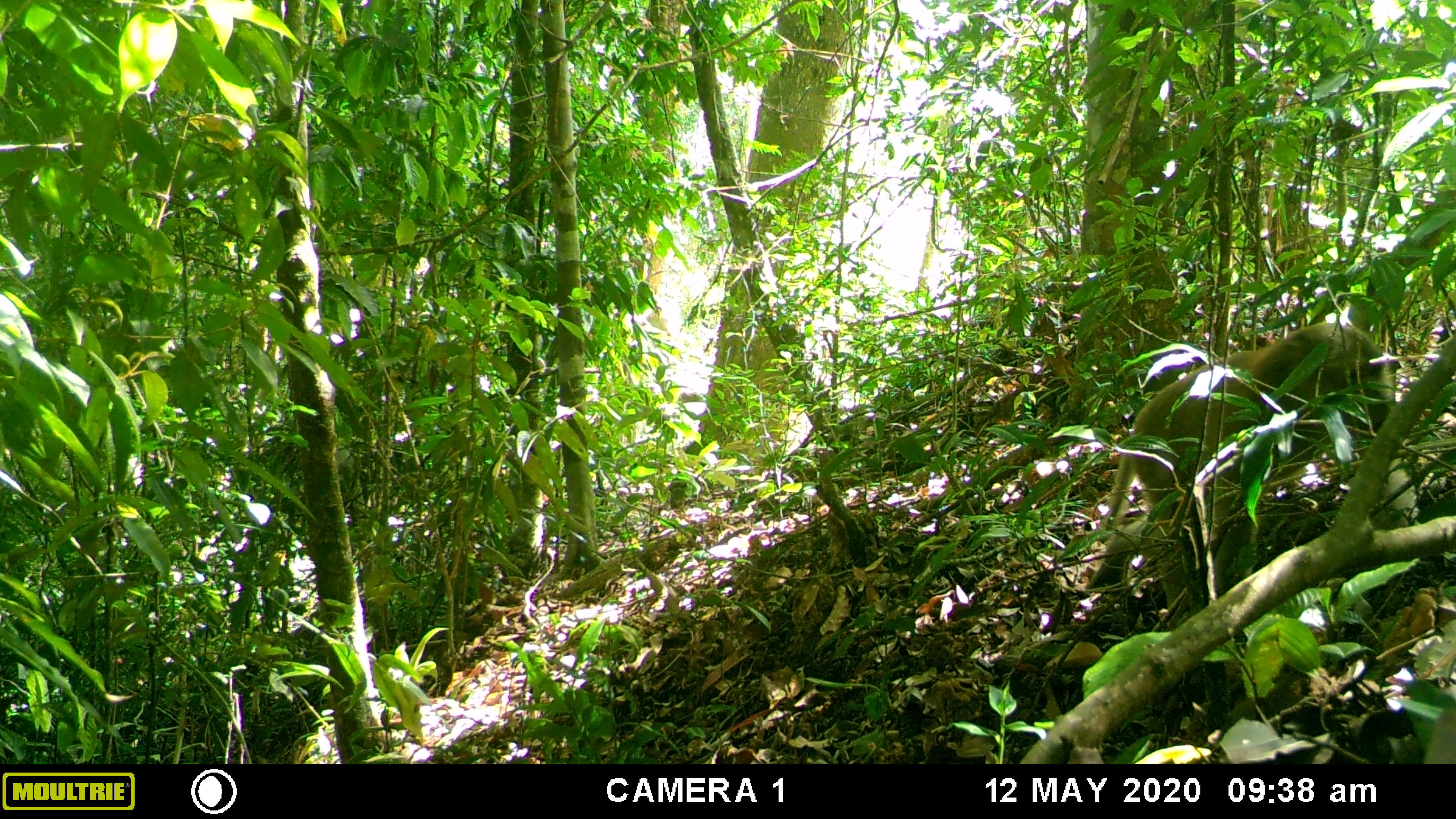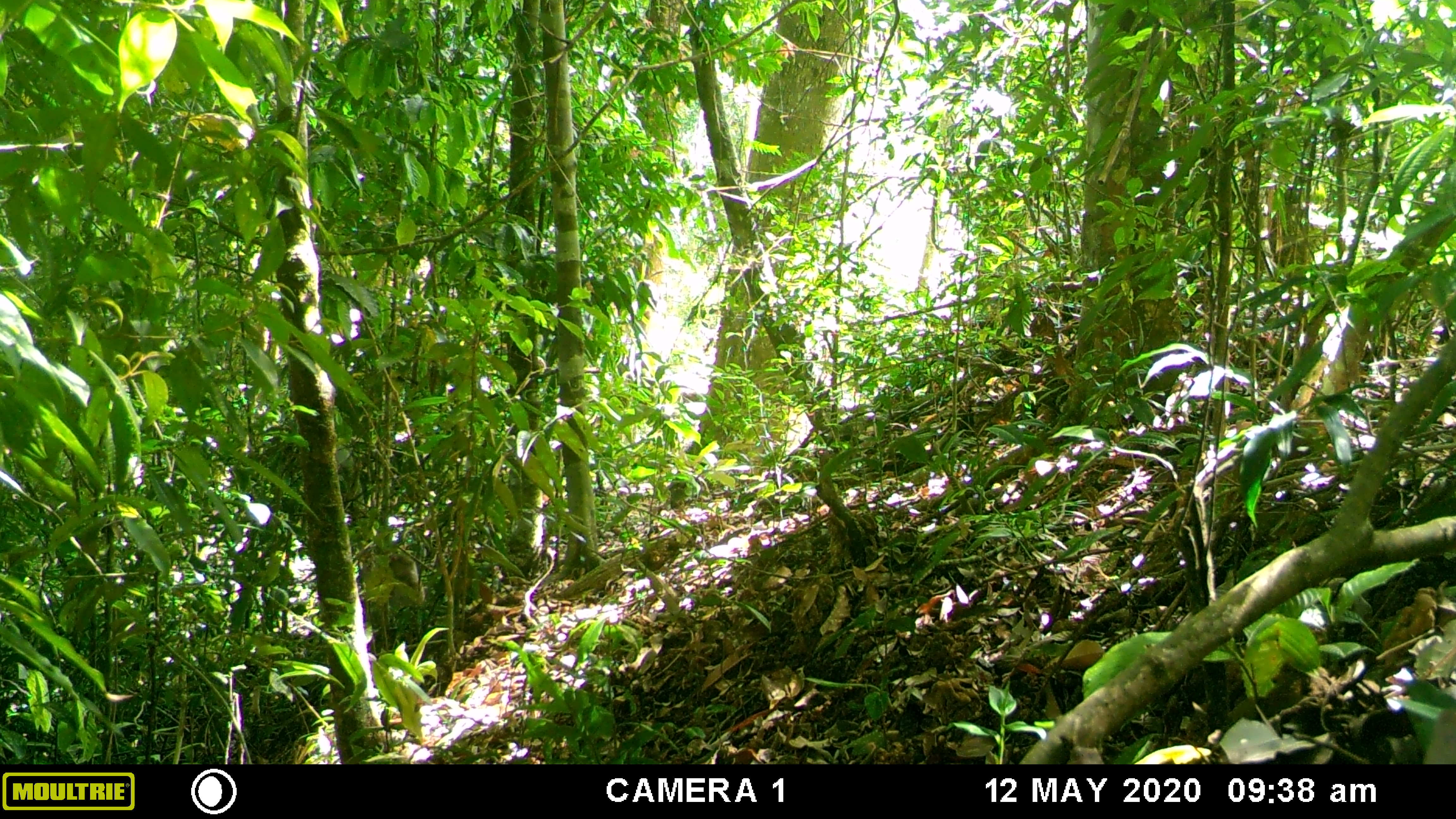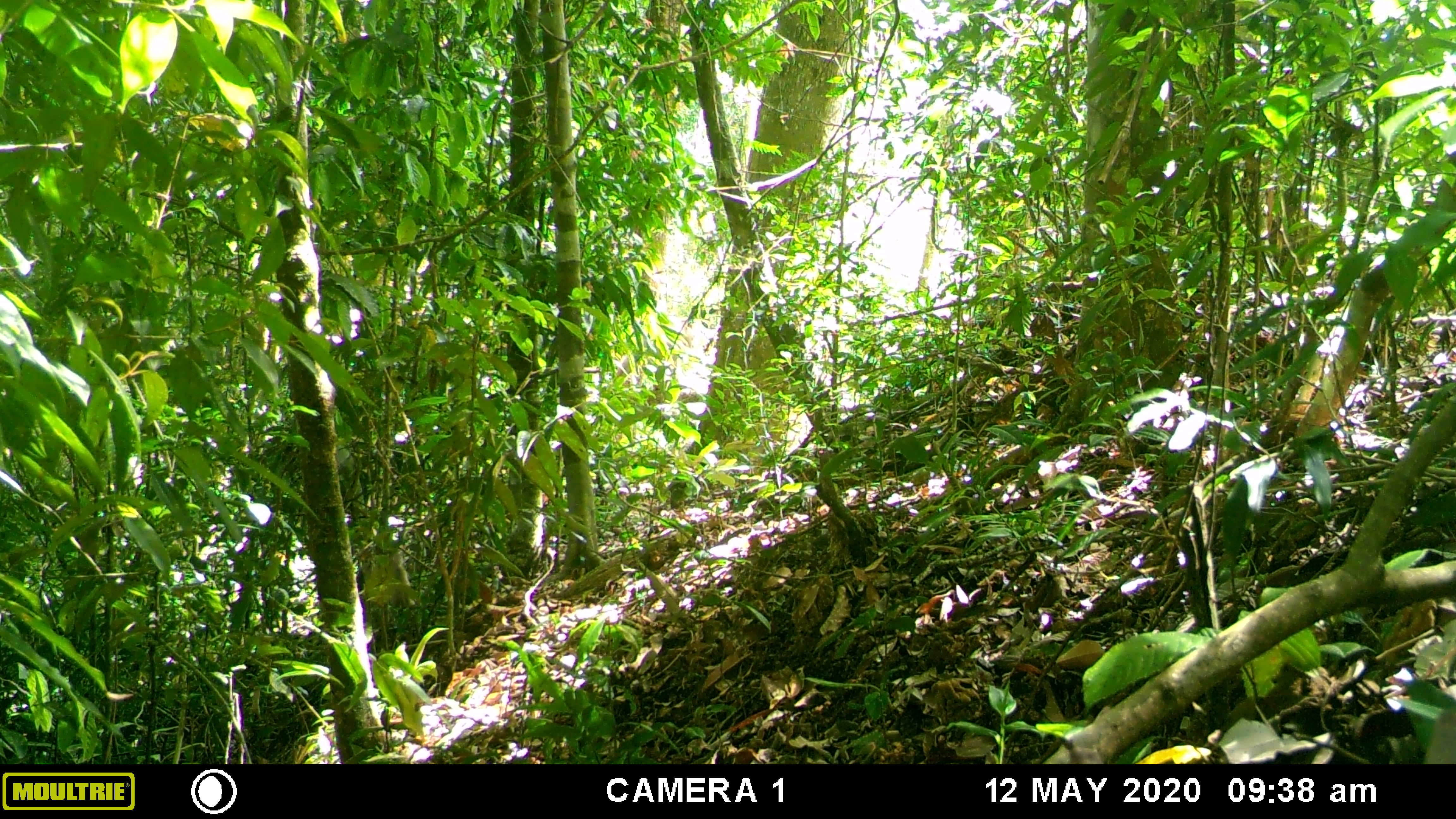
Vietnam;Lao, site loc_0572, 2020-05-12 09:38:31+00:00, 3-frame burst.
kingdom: Animalia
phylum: Chordata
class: Mammalia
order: Primates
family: Cercopithecidae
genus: Macaca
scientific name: Macaca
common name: macaques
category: assam or rhesus macaque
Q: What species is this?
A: Assam or rhesus macaque (macaques) (Macaca).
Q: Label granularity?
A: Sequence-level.